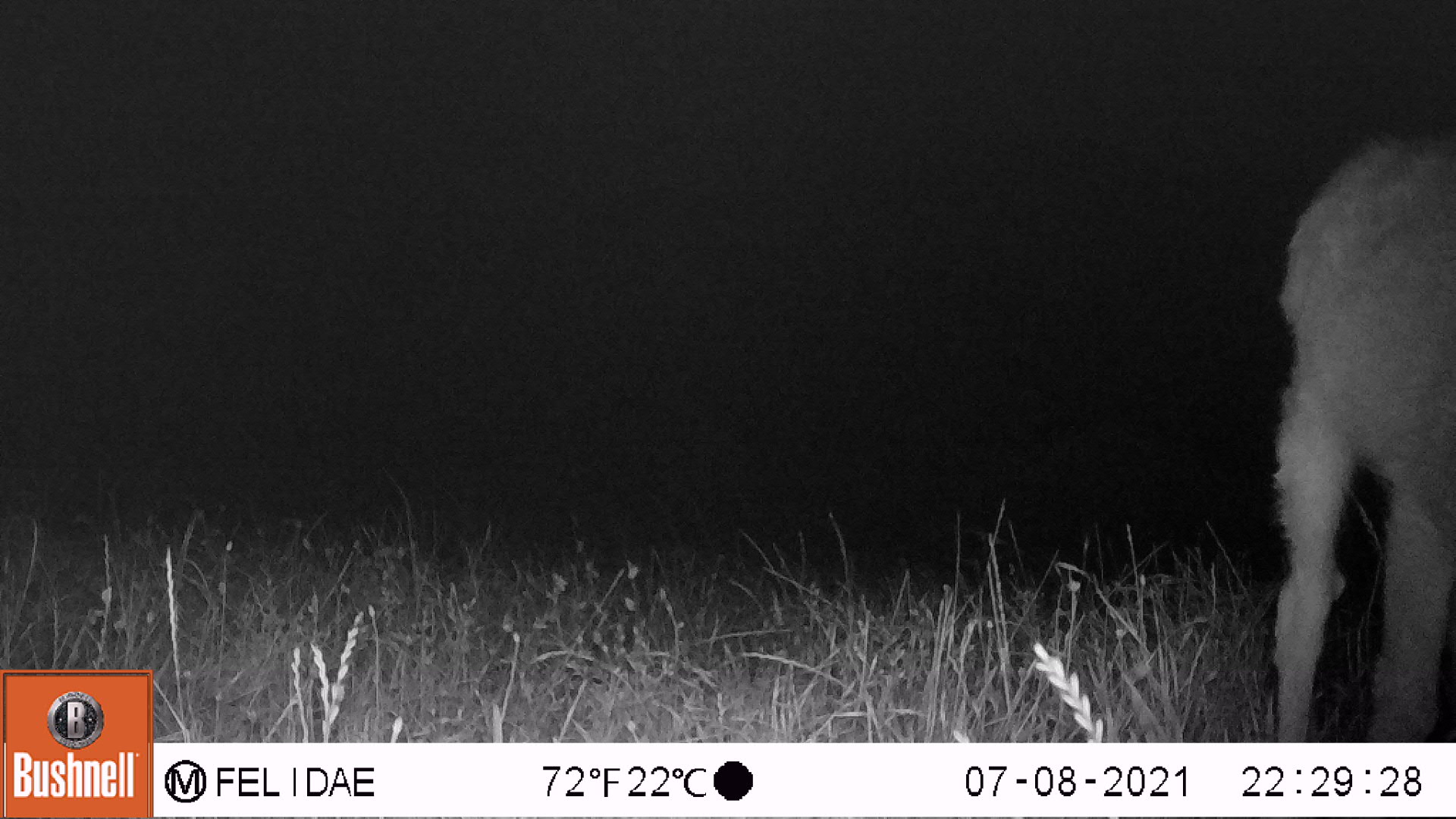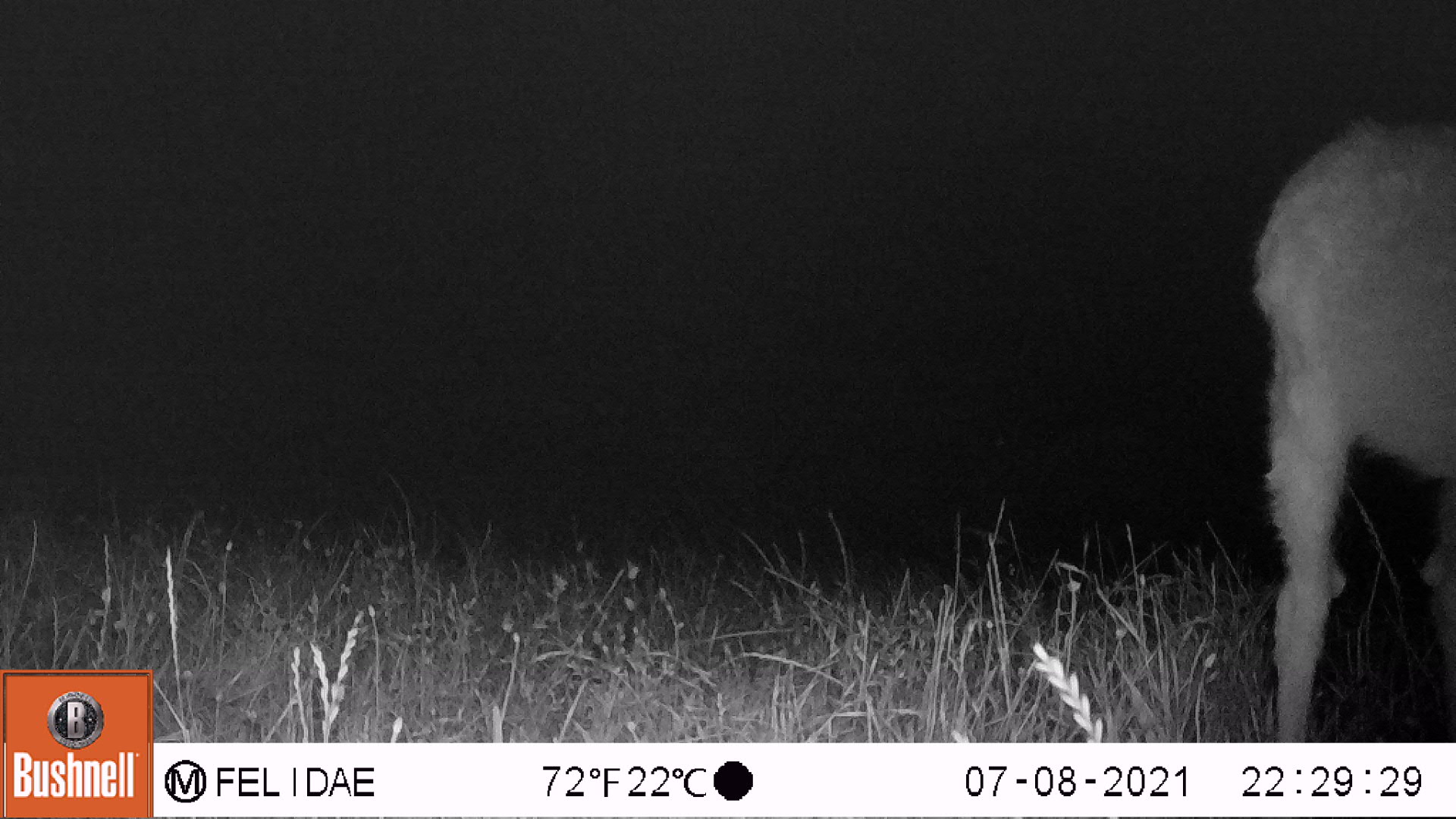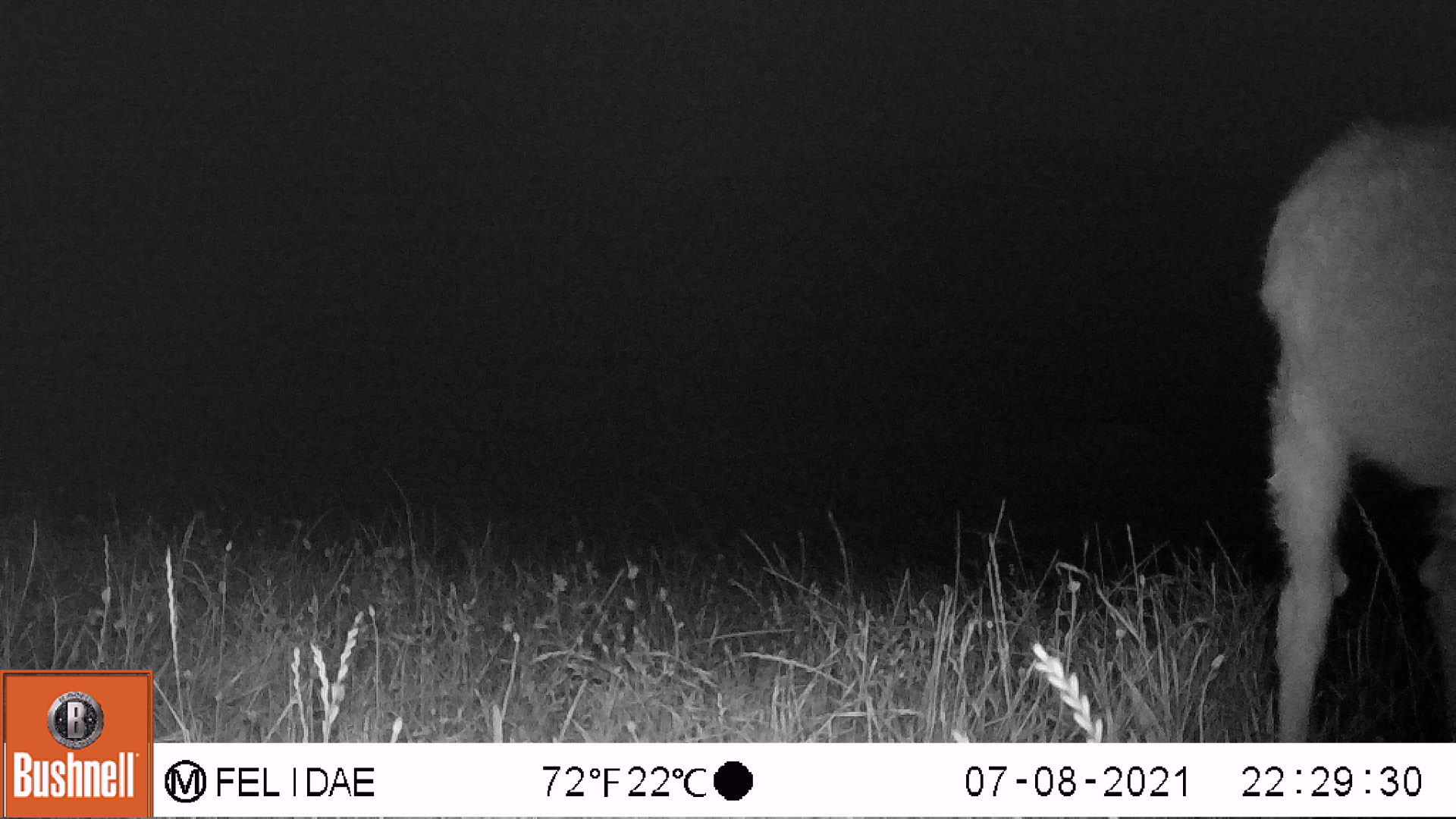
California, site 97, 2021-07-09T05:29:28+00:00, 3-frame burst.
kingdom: Animalia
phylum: Chordata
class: Mammalia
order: Artiodactyla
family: Cervidae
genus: Odocoileus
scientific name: Odocoileus hemionus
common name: mule deer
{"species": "mule deer (Odocoileus hemionus)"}